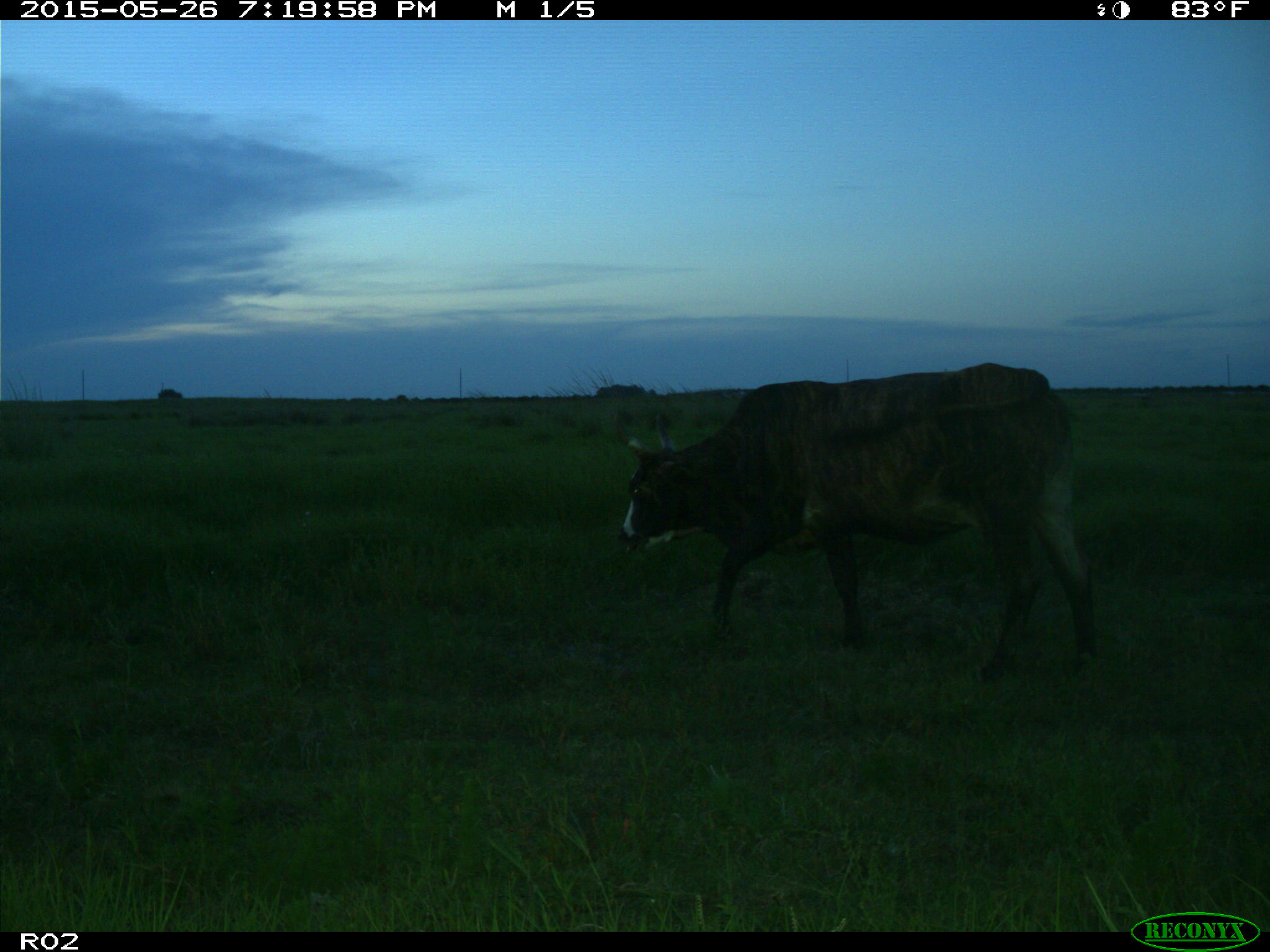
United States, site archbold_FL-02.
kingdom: Animalia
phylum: Chordata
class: Mammalia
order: Artiodactyla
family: Bovidae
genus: Bos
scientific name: Bos taurus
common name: domestic cow